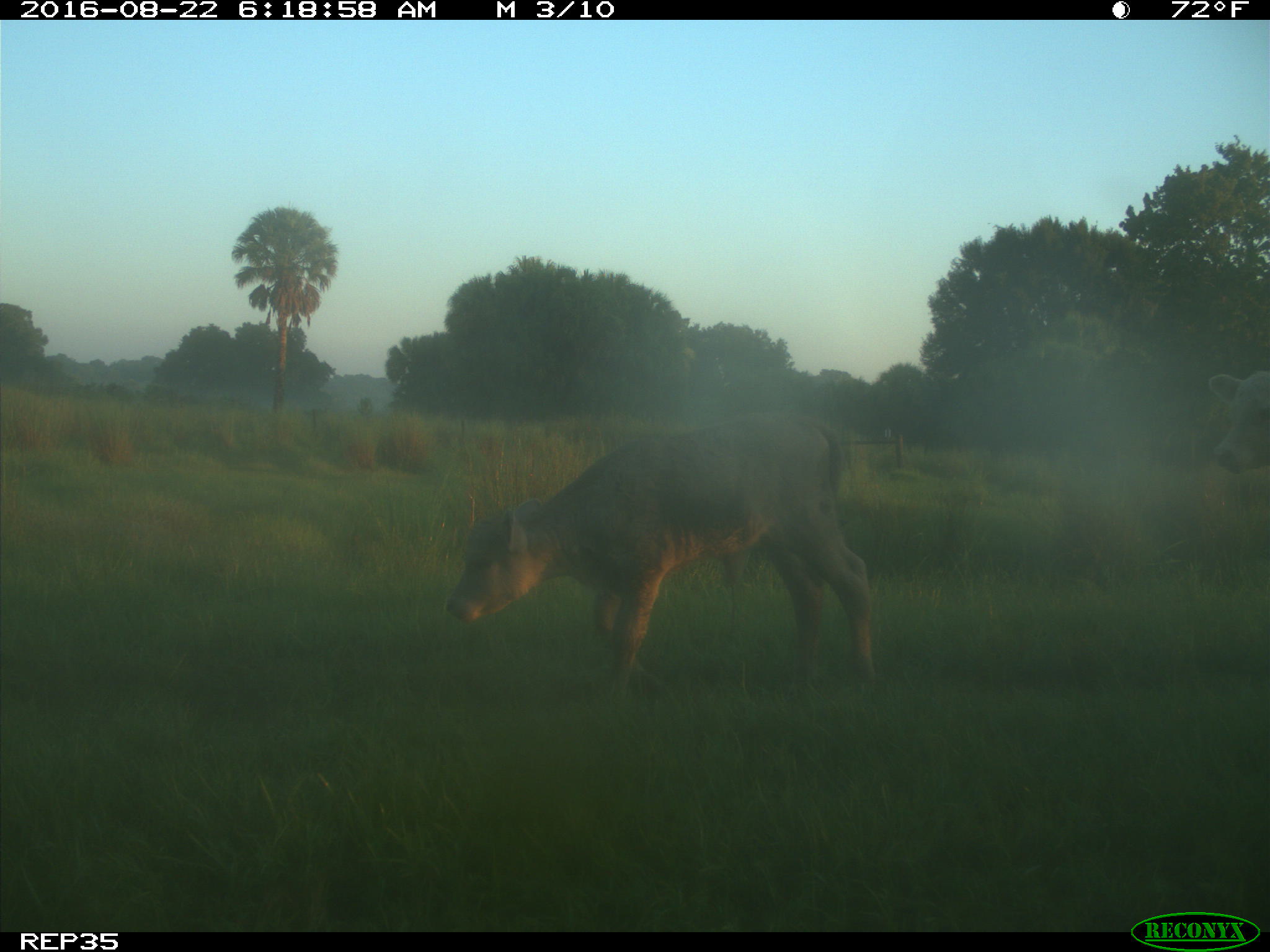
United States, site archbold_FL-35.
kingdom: Animalia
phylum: Chordata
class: Mammalia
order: Artiodactyla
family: Bovidae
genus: Bos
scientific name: Bos taurus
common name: domestic cow